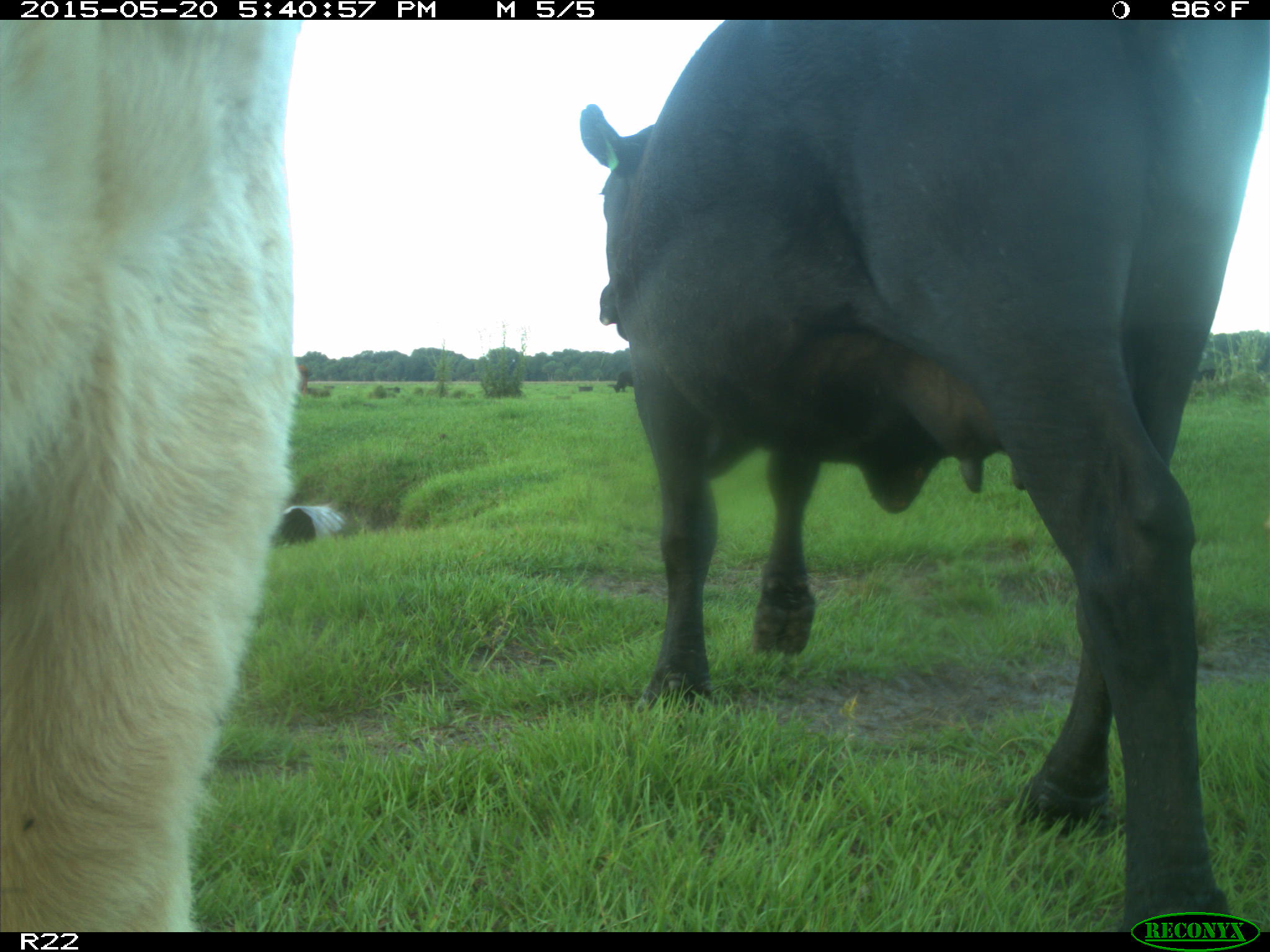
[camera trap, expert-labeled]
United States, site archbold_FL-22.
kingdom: Animalia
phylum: Chordata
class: Mammalia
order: Artiodactyla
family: Bovidae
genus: Bos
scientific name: Bos taurus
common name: domestic cow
Bos taurus (domestic cow).